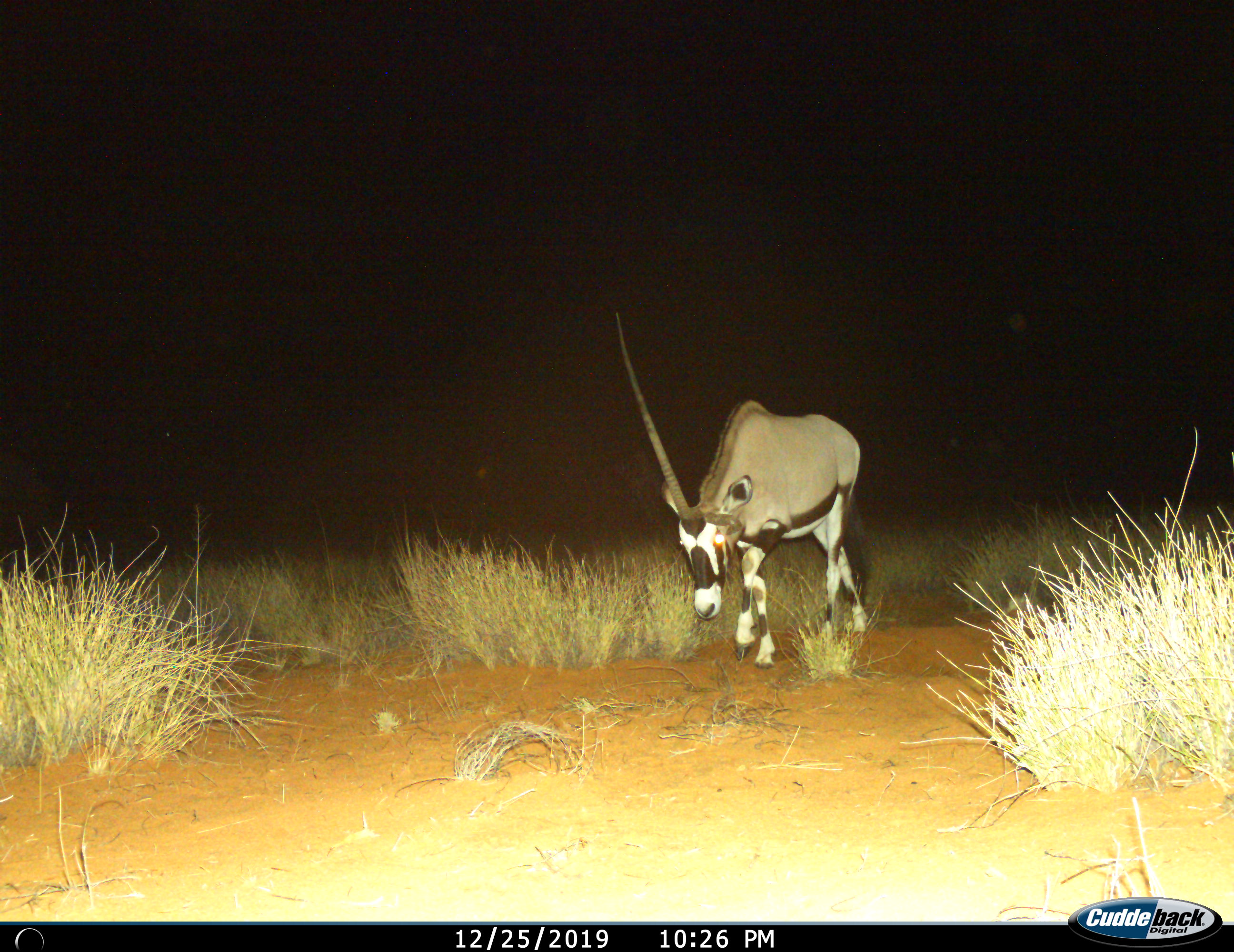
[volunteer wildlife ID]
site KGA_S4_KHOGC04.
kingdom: Animalia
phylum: Chordata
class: Mammalia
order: Artiodactyla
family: Bovidae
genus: Oryx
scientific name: Oryx gazella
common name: gemsbok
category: oryx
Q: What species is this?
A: Oryx (gemsbok) (Oryx gazella).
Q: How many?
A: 1.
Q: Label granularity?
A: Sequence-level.